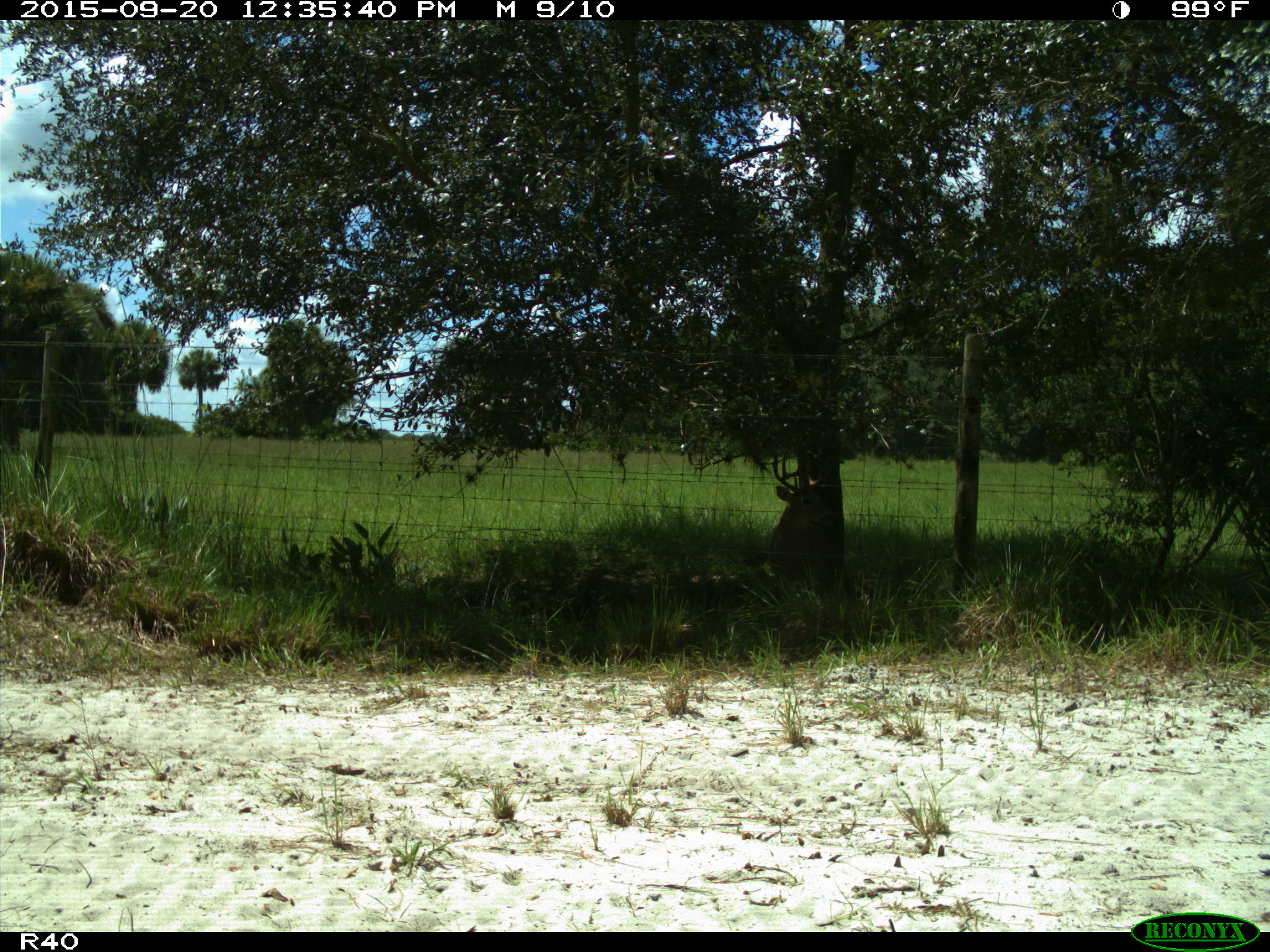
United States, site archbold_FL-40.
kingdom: Animalia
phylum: Chordata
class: Mammalia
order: Artiodactyla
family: Cervidae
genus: Odocoileus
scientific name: Odocoileus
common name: deer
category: unidentified deer